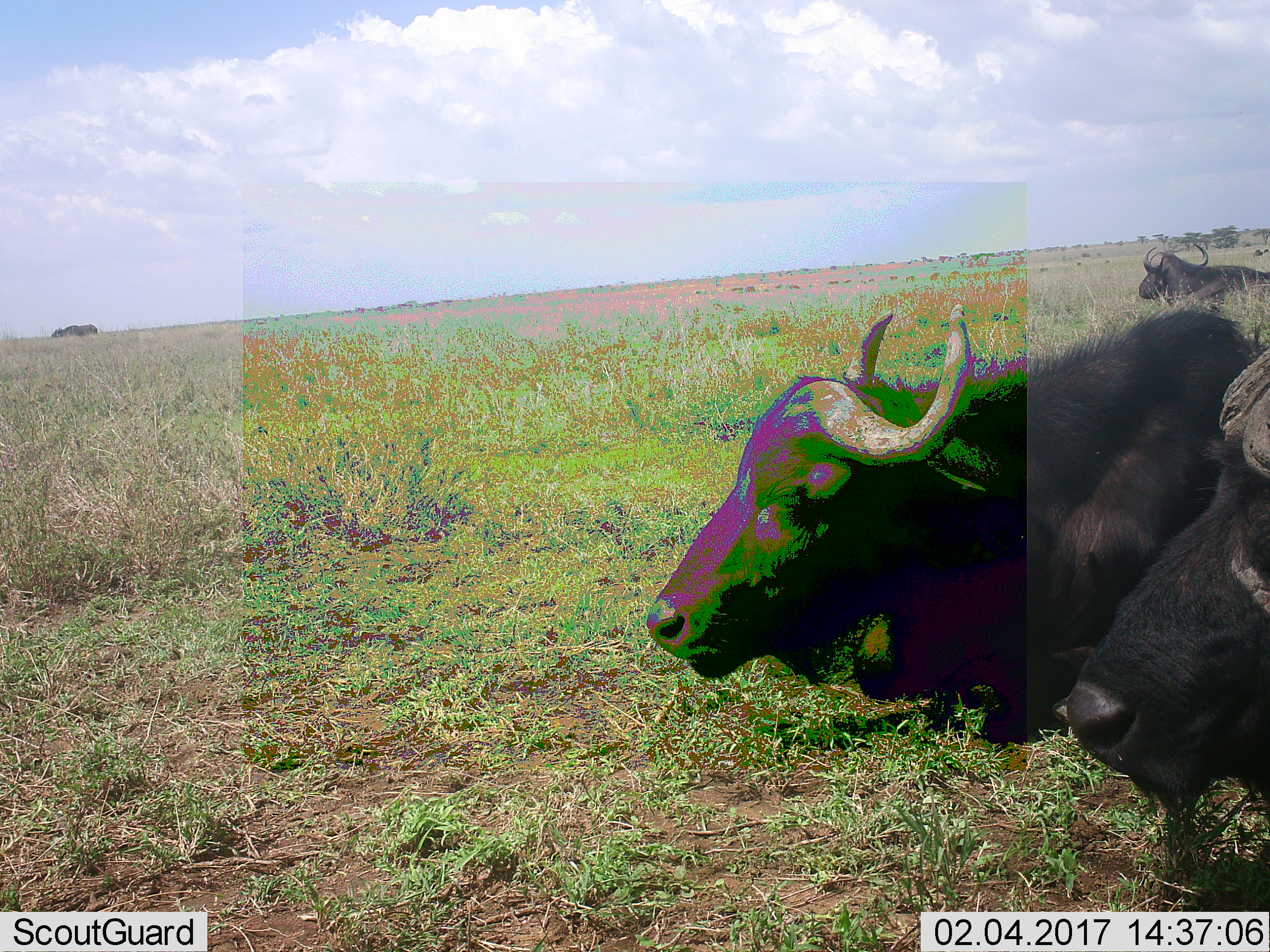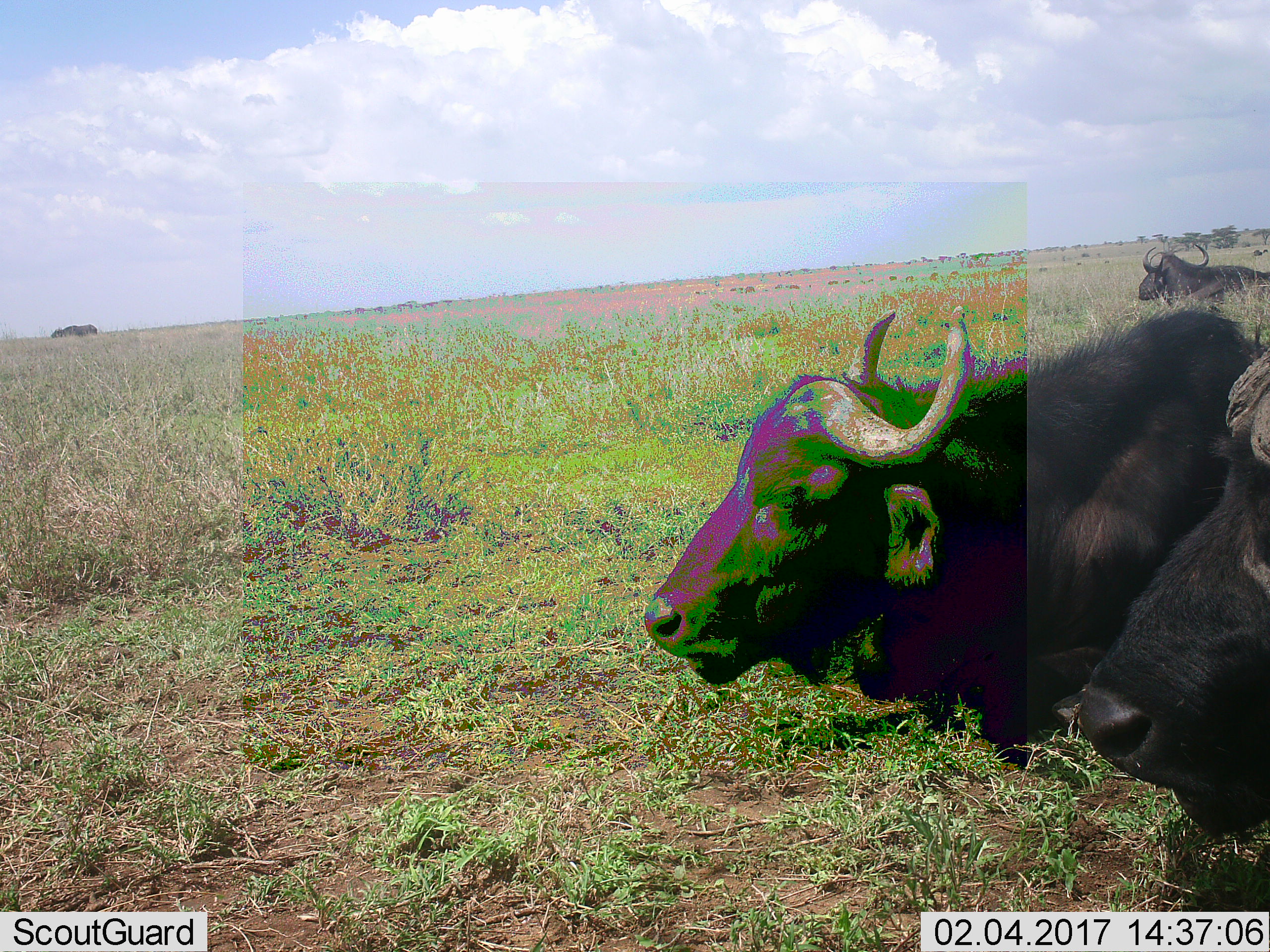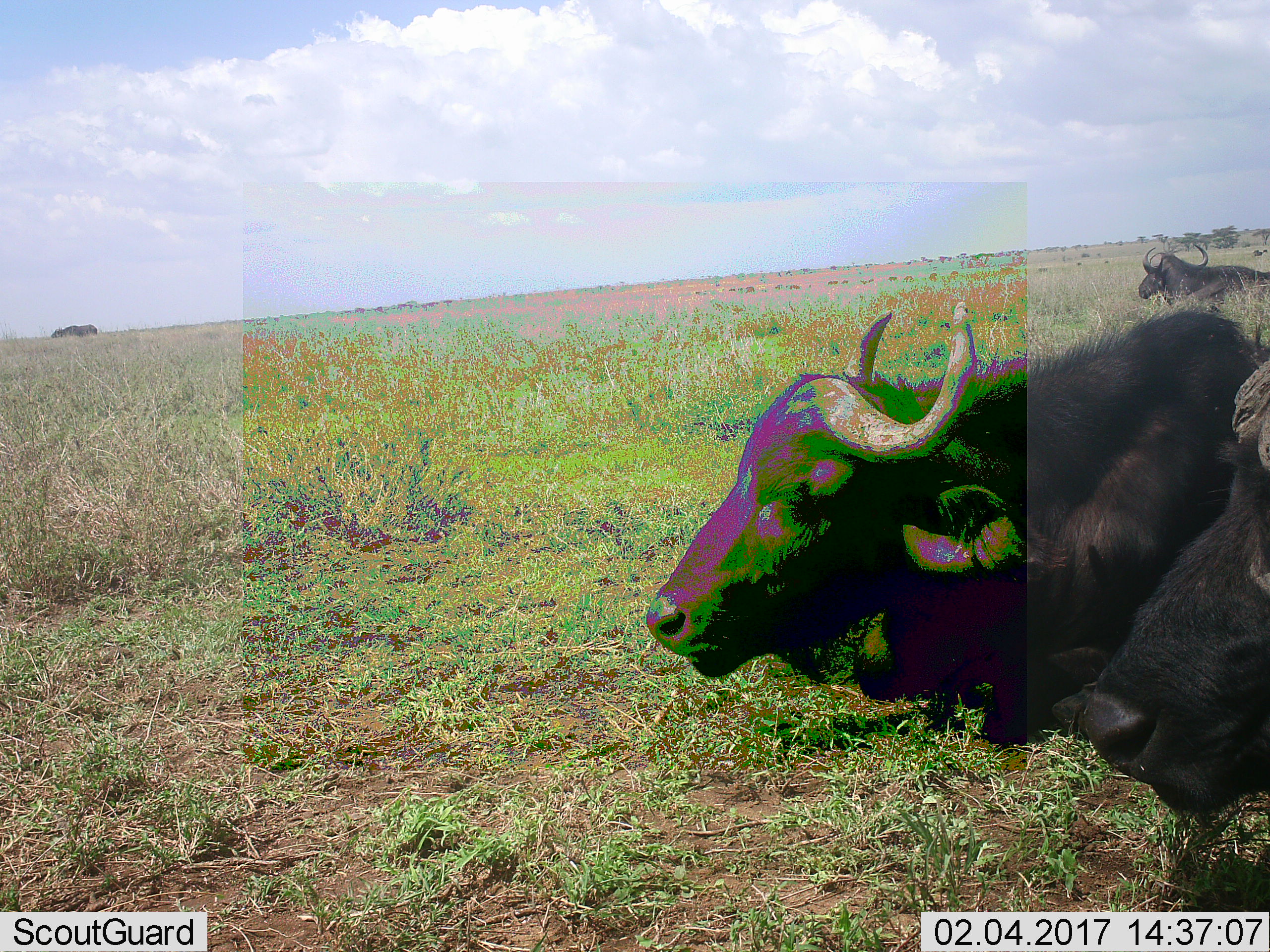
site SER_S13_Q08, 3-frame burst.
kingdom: Animalia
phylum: Chordata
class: Mammalia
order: Artiodactyla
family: Bovidae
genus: Syncerus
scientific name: Syncerus caffer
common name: african buffalo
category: buffalo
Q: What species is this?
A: Buffalo (african buffalo) (Syncerus caffer).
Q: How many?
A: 3.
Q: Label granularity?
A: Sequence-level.